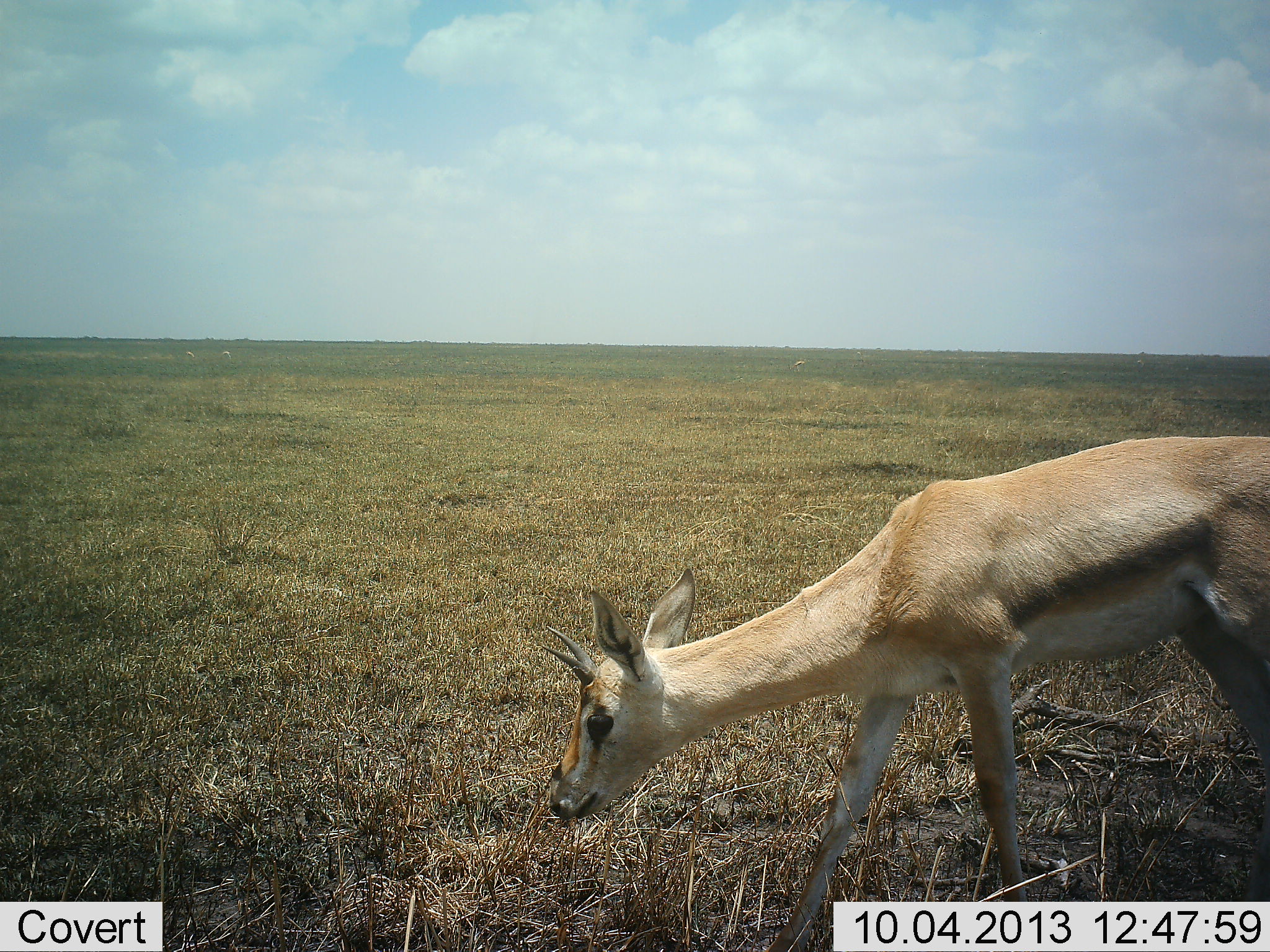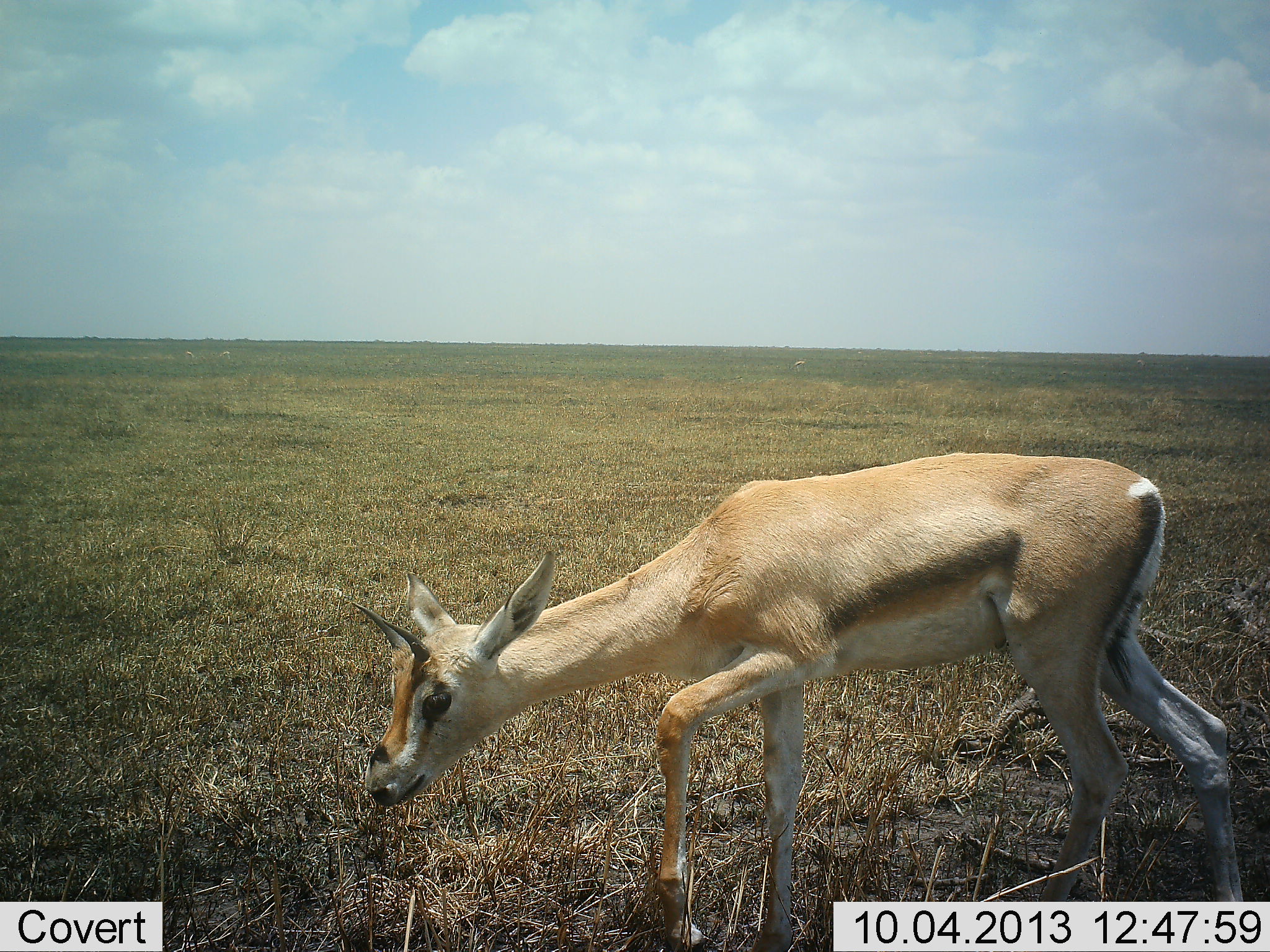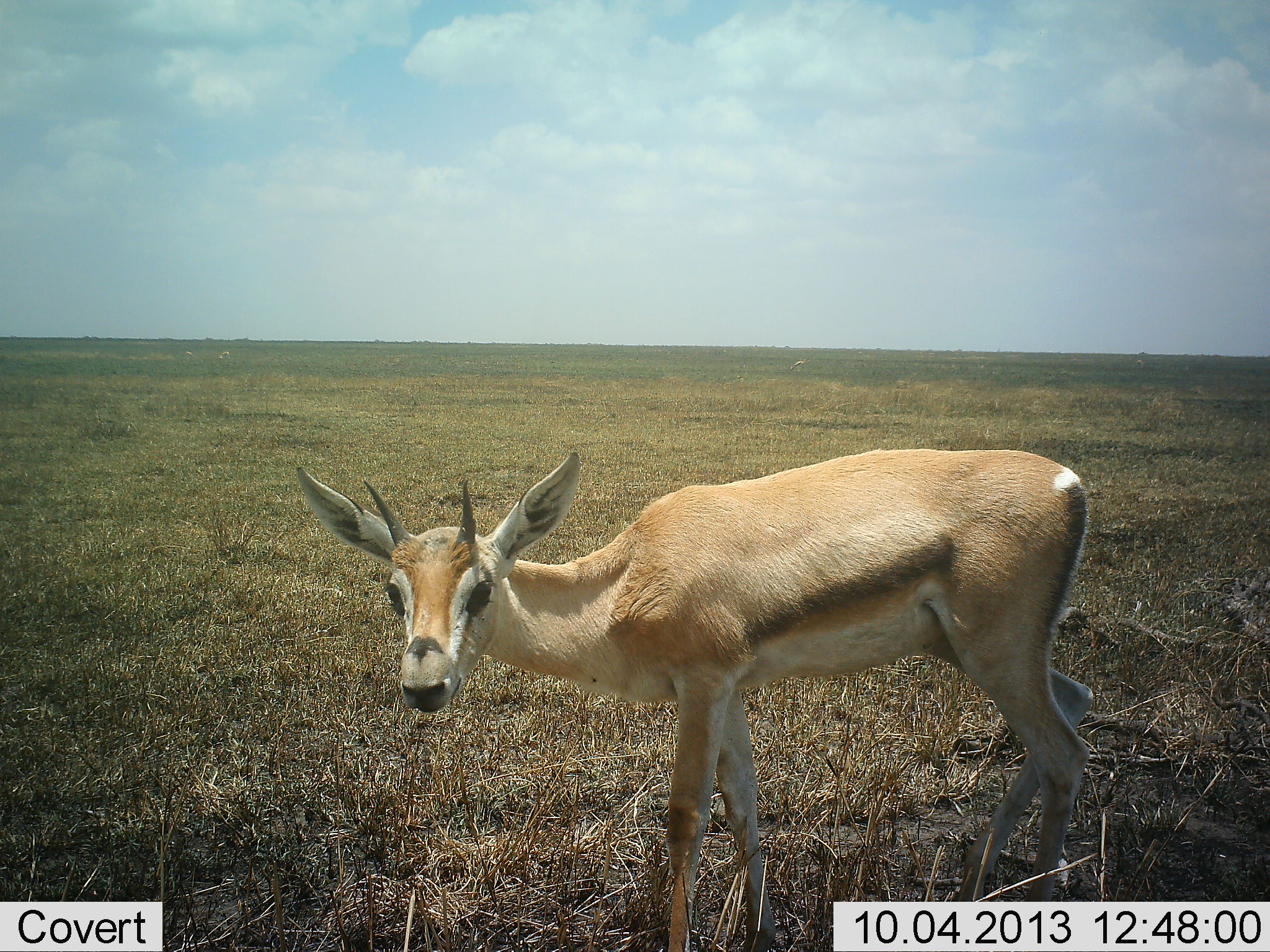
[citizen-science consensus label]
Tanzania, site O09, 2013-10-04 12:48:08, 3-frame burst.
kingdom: Animalia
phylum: Chordata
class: Mammalia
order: Artiodactyla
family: Bovidae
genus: Nanger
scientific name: Nanger granti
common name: grant's gazelle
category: gazellegrants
Gazellegrants (grant's gazelle) (Nanger granti), count 1. Behavior (volunteer vote fractions): standing 5%, resting 0%, moving 77%, interacting 9%. Young present (vote fraction): 23%. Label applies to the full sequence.